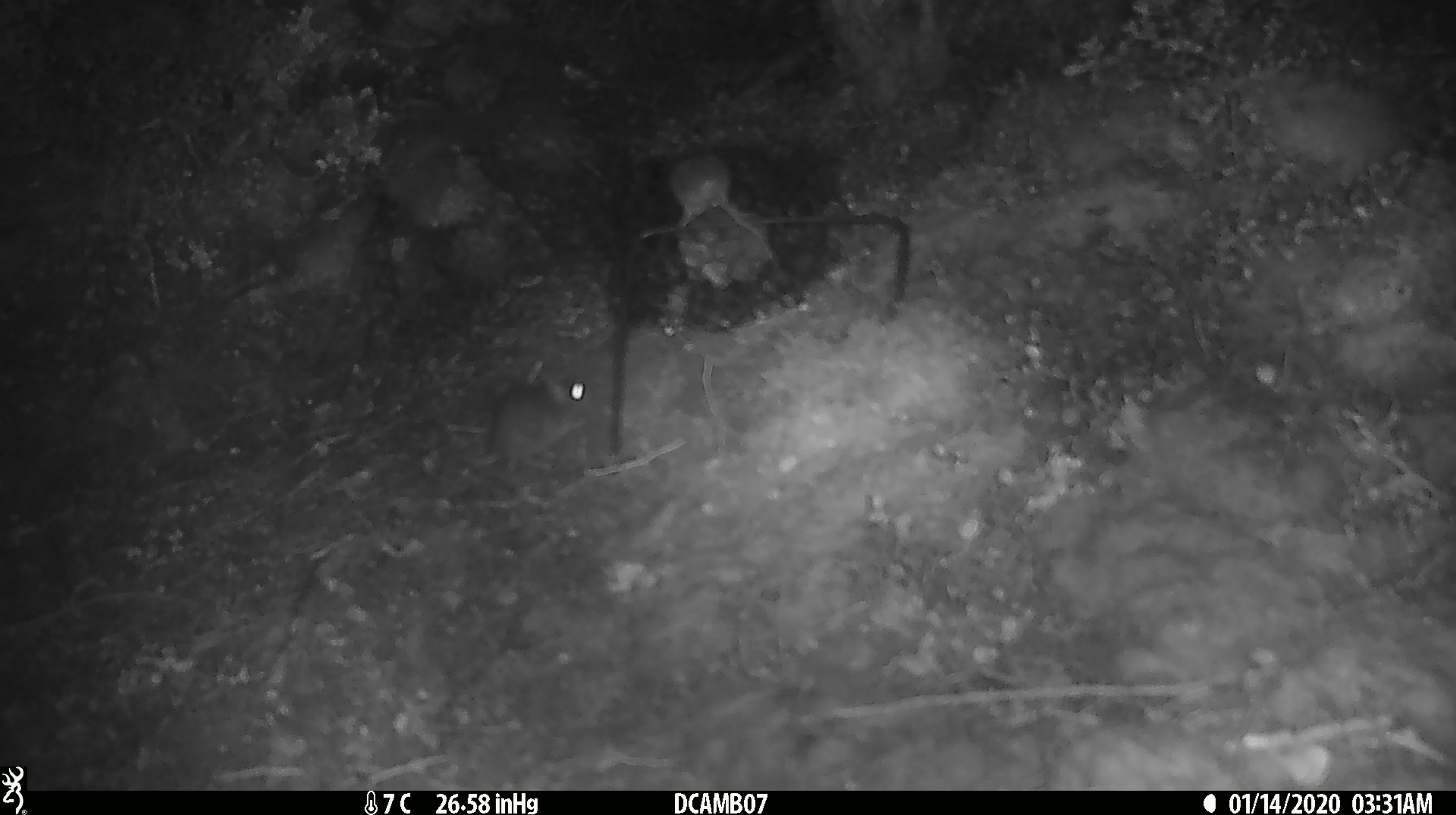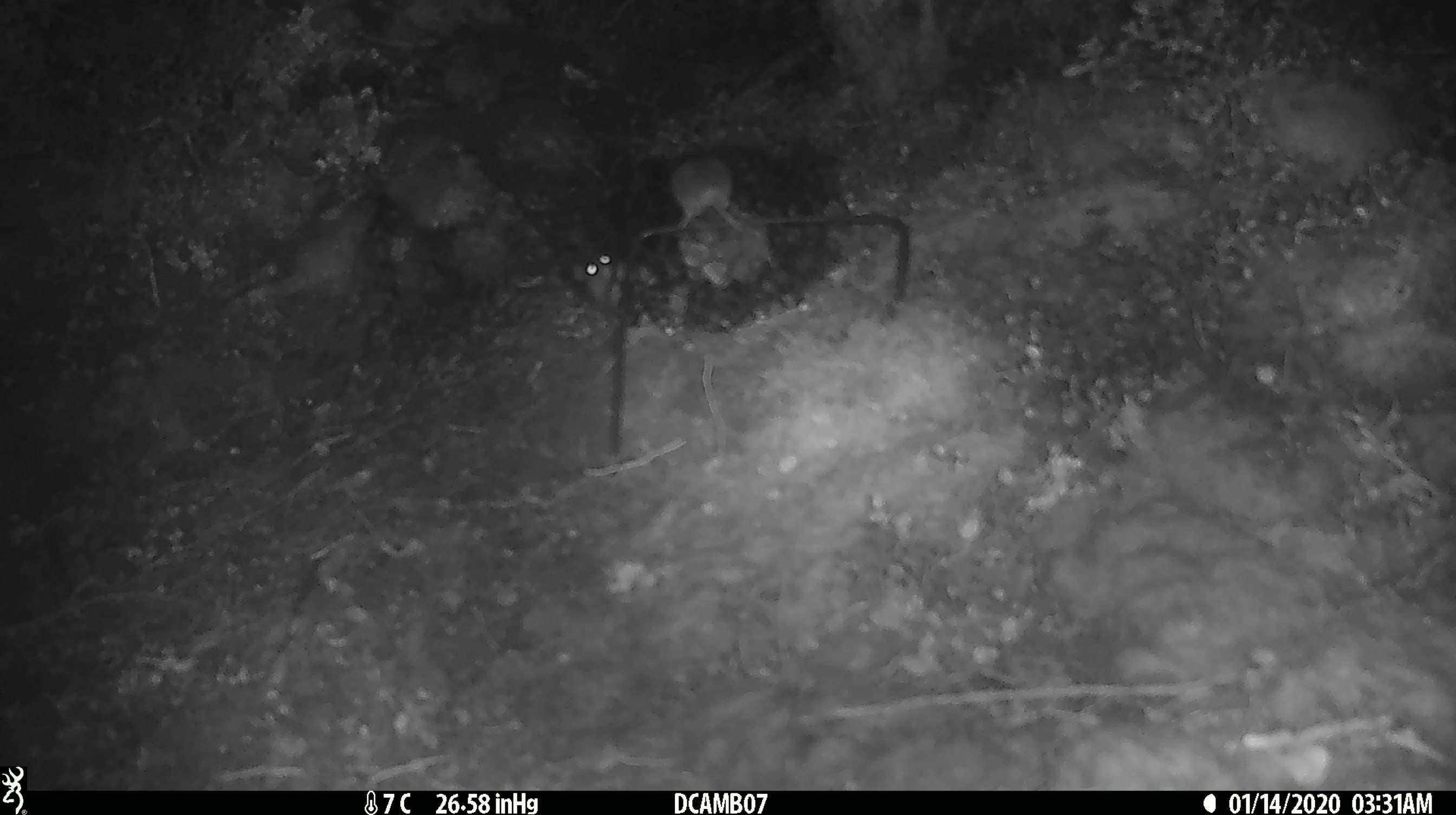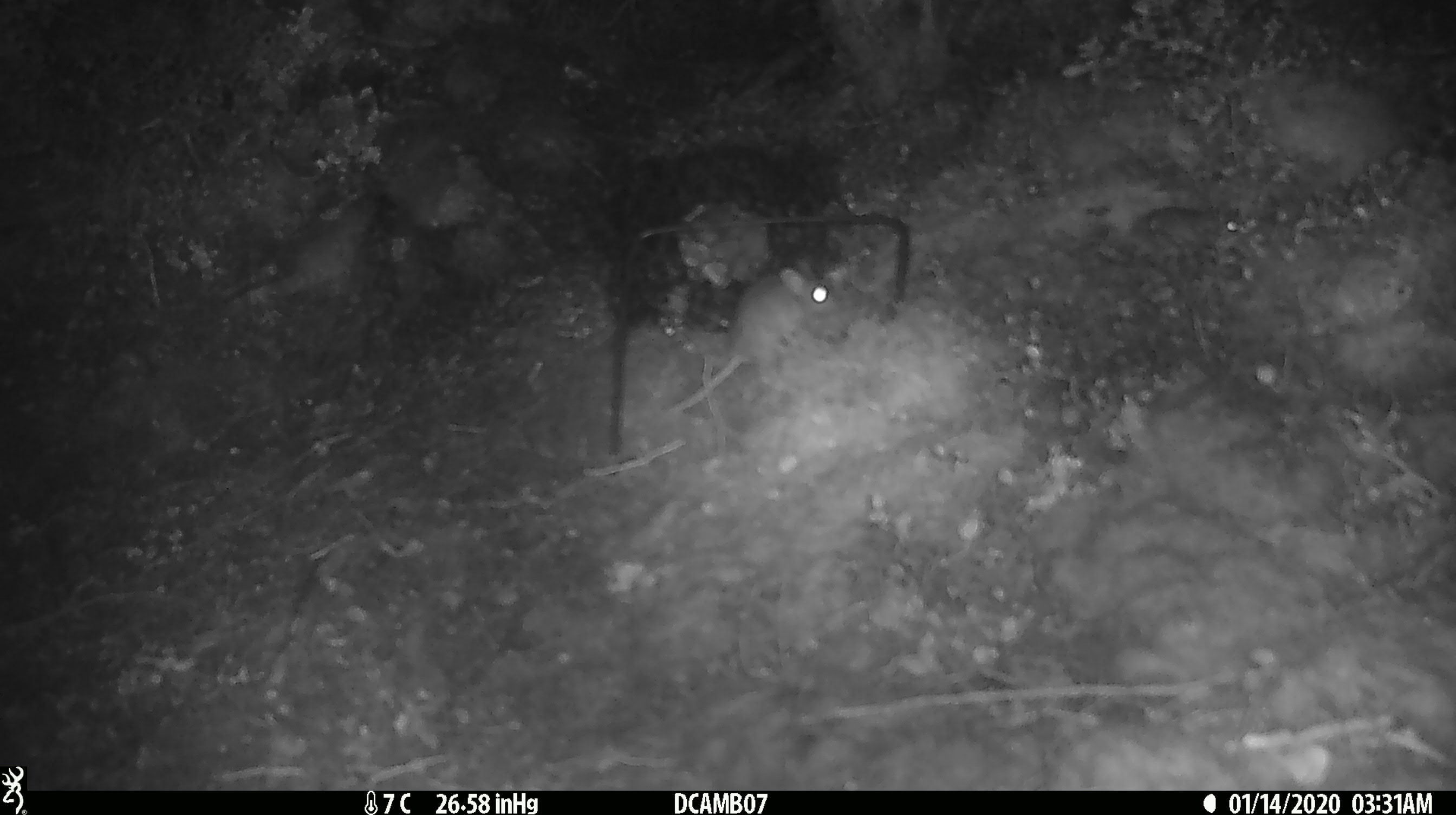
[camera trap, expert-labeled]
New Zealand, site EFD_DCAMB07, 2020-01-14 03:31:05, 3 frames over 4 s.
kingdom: Animalia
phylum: Chordata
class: Mammalia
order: Rodentia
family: Muridae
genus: Mus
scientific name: Mus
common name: mouse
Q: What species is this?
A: Mouse (Mus).